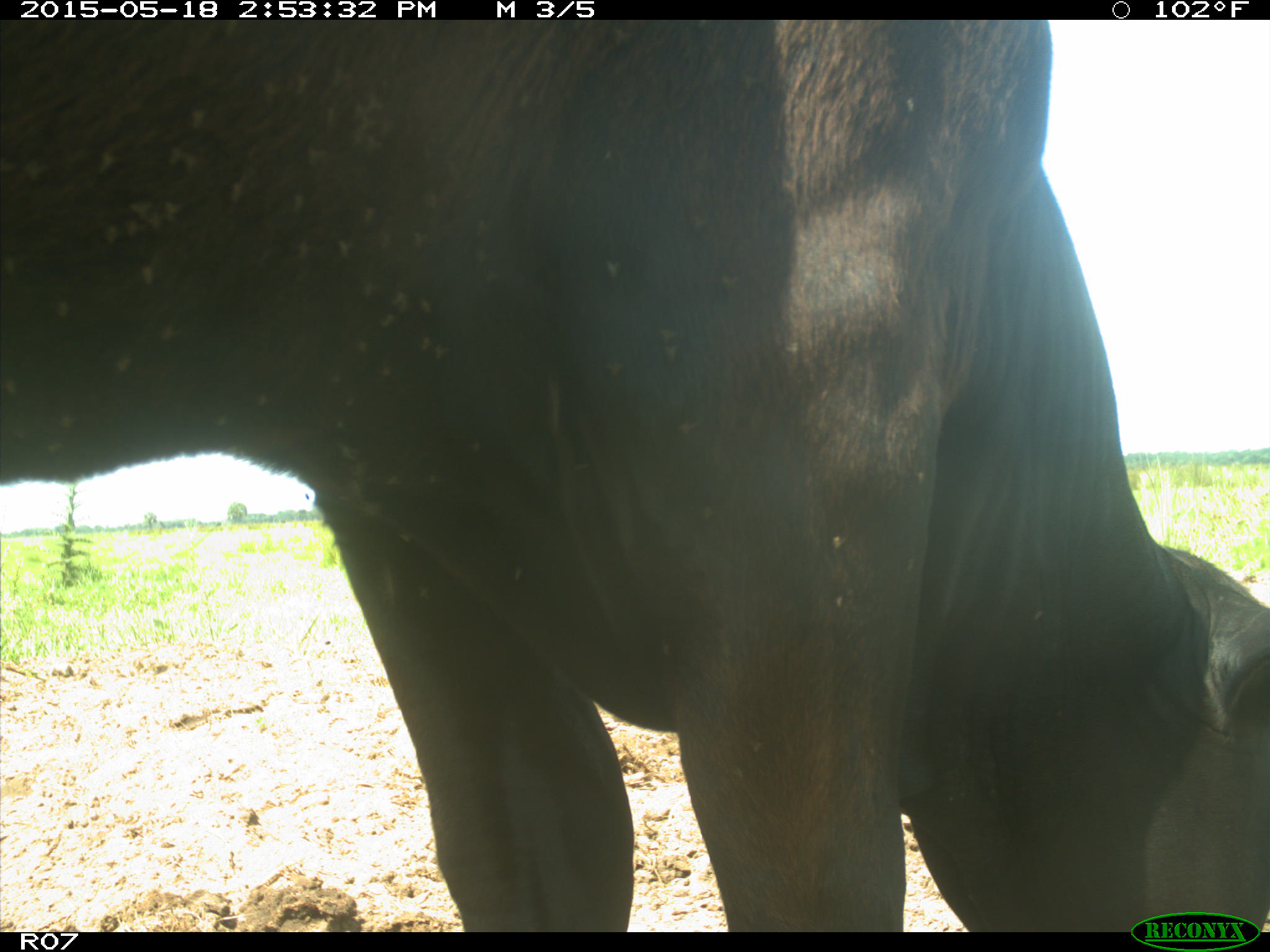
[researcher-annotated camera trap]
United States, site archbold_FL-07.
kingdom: Animalia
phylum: Chordata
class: Mammalia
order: Artiodactyla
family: Bovidae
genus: Bos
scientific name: Bos taurus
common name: domestic cow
Bos taurus (domestic cow).